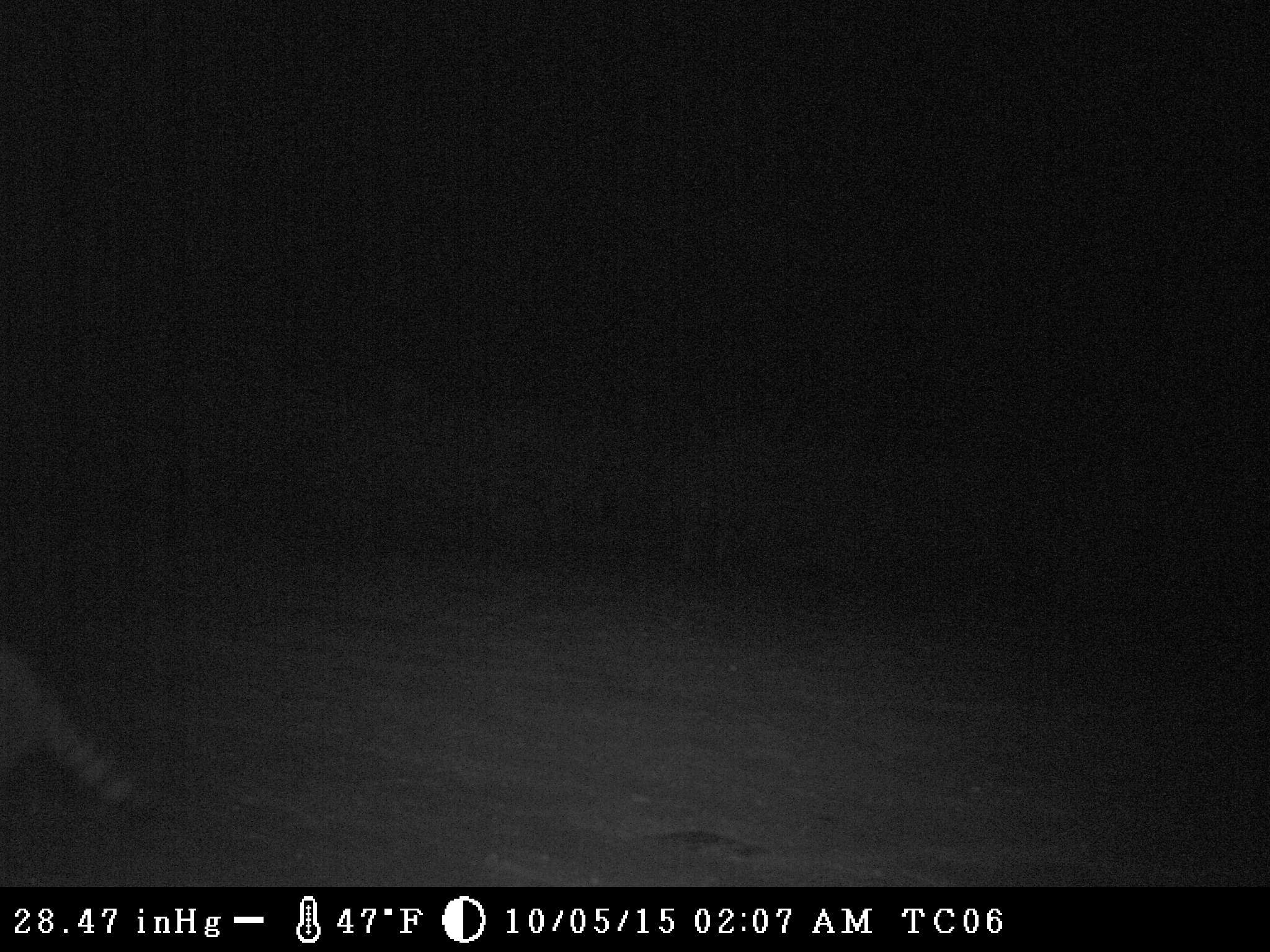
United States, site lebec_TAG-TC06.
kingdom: Animalia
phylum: Chordata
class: Mammalia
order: Carnivora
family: Procyonidae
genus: Procyon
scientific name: Procyon lotor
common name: common raccoon